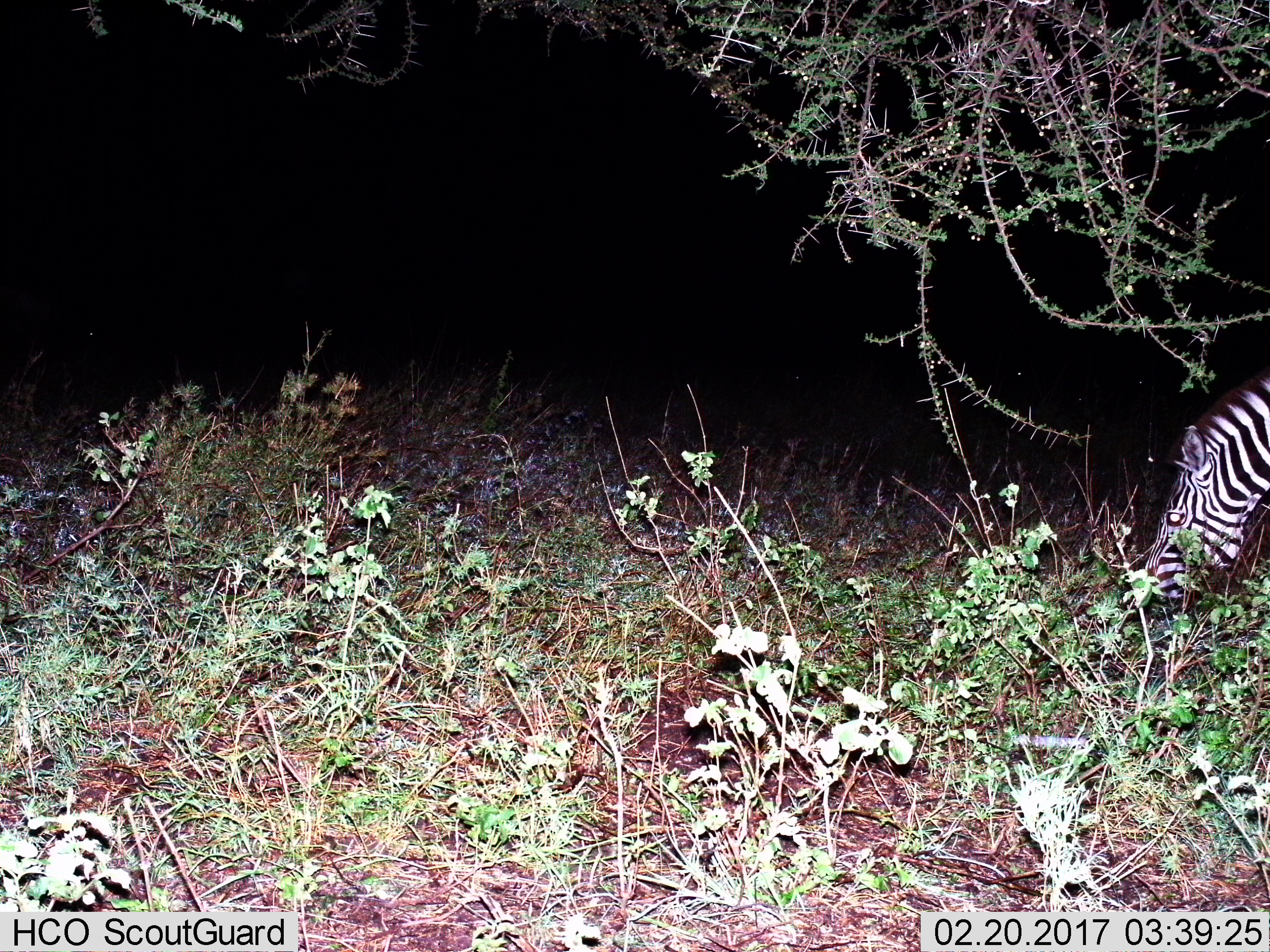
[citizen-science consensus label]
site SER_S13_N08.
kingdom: Animalia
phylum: Chordata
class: Mammalia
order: Perissodactyla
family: Equidae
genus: Equus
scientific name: Equus quagga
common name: plains zebra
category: zebraplains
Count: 1.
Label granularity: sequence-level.